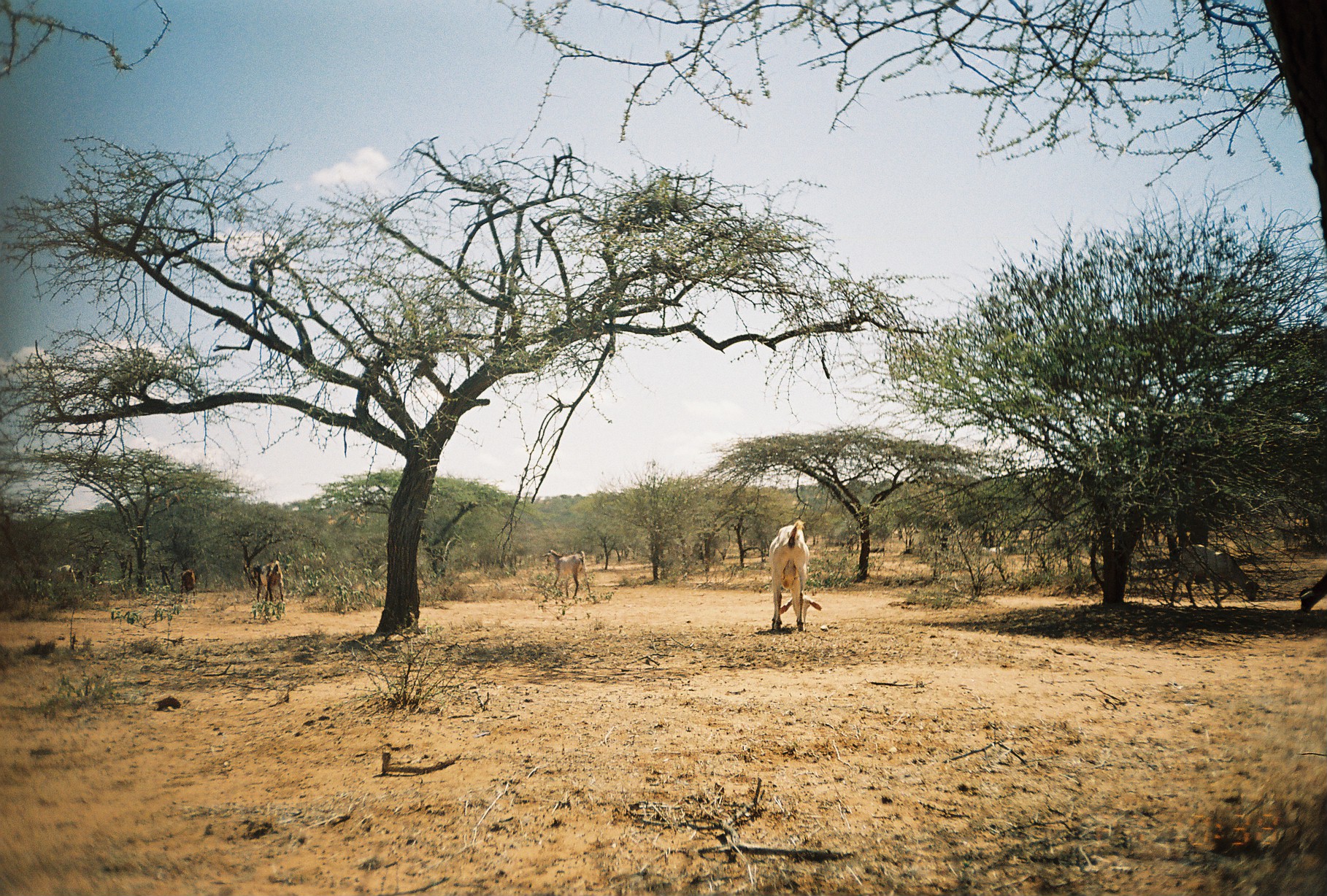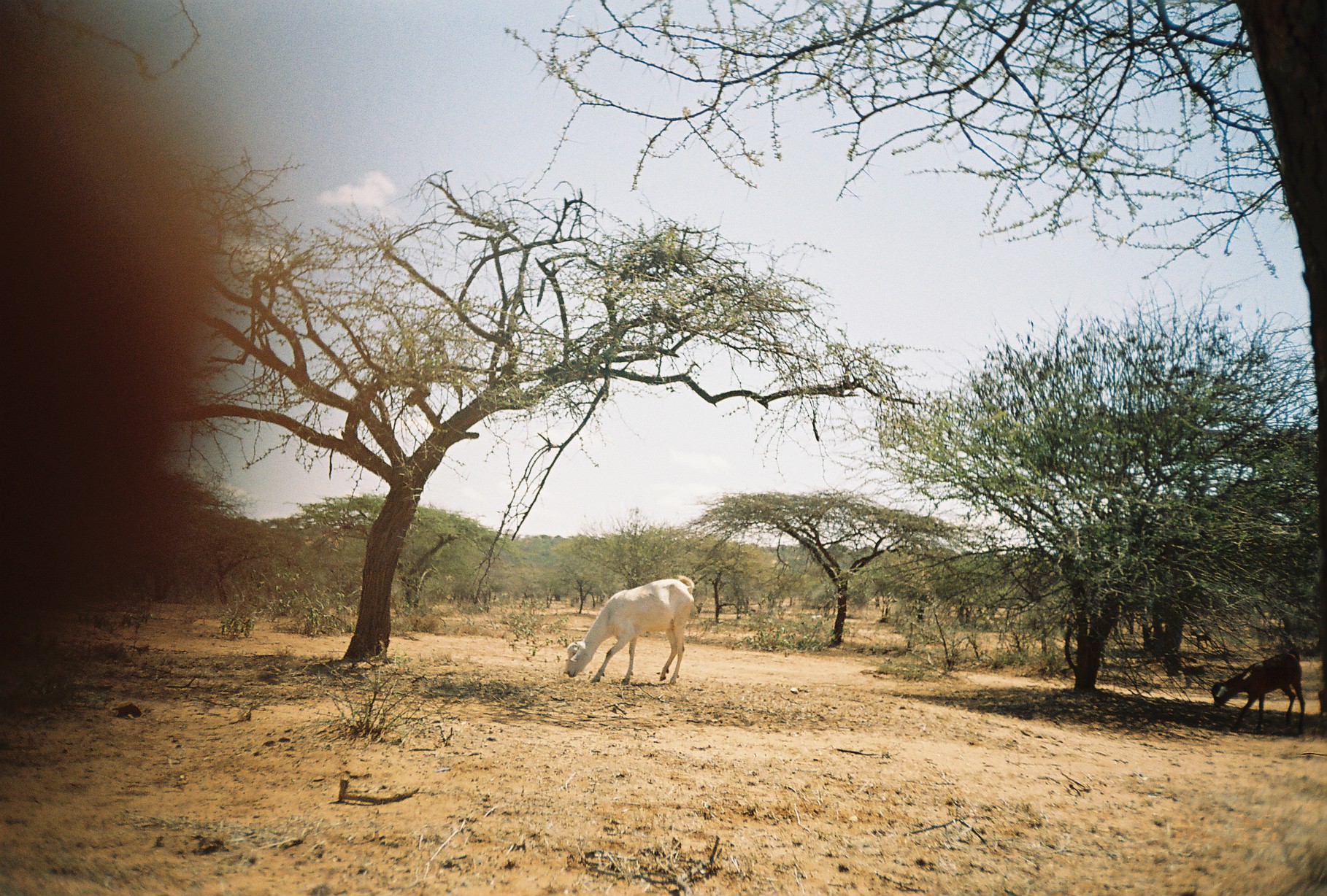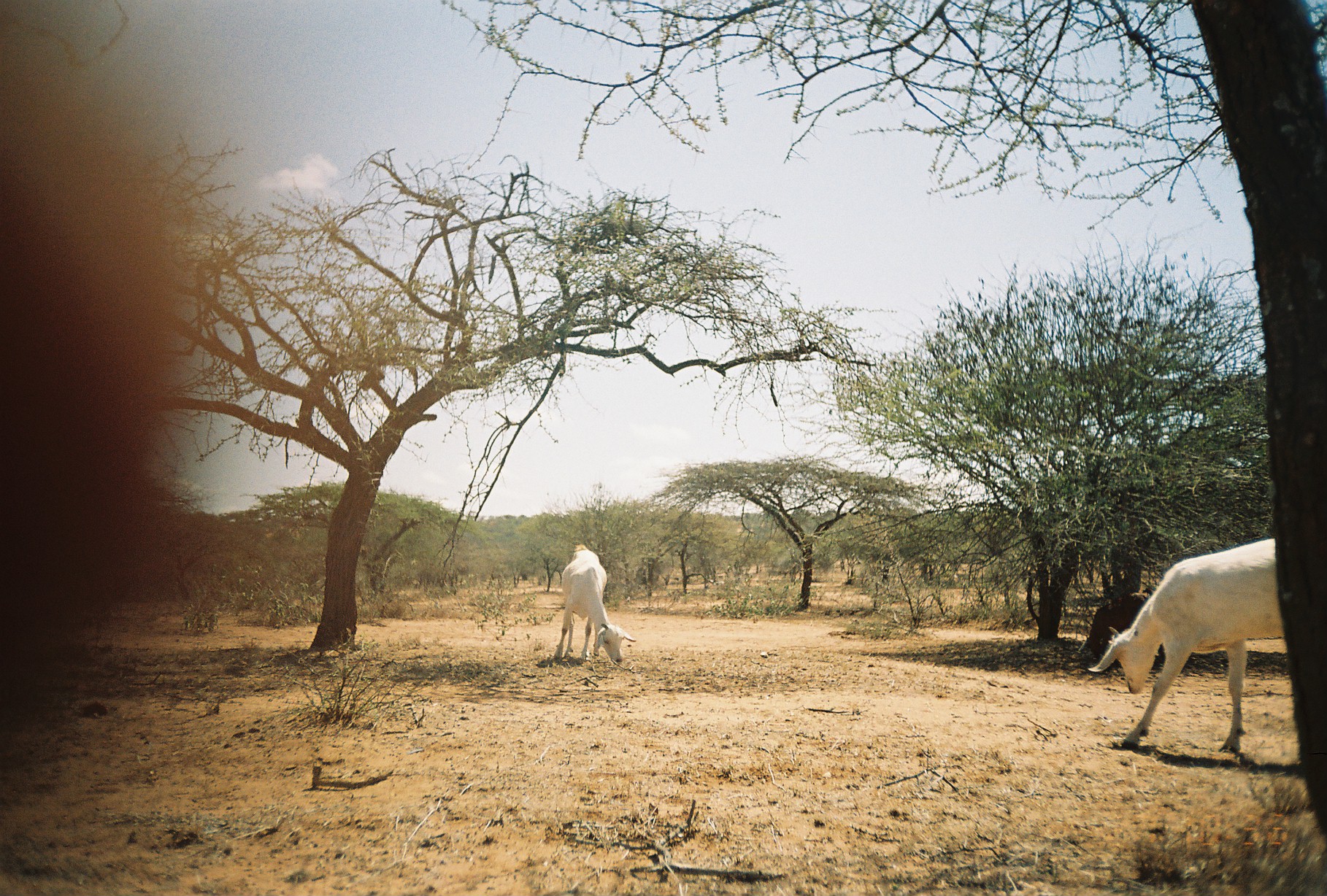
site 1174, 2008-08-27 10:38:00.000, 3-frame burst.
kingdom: Animalia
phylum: Chordata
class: Mammalia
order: Artiodactyla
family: Bovidae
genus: Capra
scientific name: Capra aegagrus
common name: wild goat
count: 9